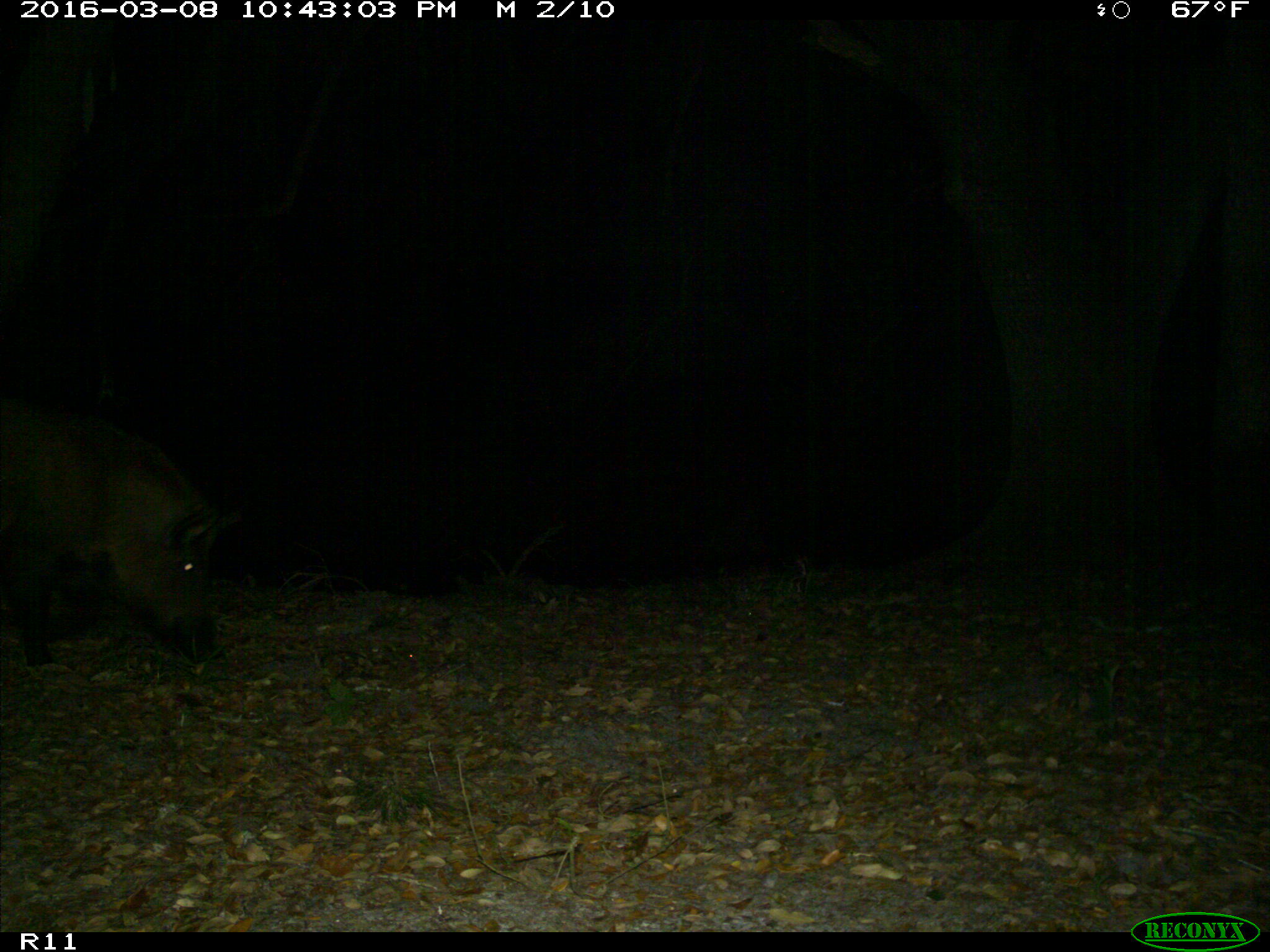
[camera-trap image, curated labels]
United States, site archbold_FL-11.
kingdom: Animalia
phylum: Chordata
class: Mammalia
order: Artiodactyla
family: Suidae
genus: Sus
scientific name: Sus scrofa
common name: wild boar